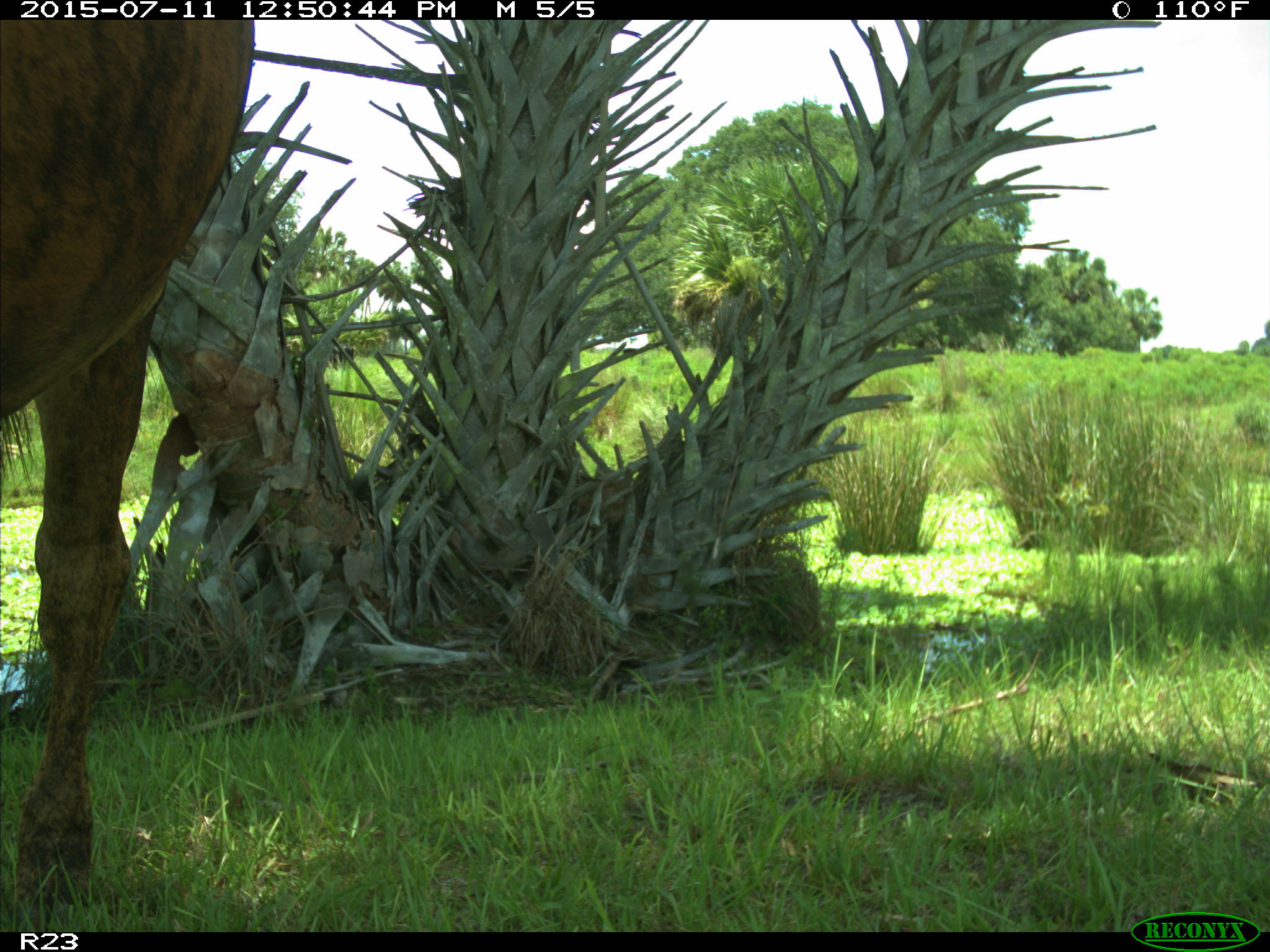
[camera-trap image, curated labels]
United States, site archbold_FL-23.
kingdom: Animalia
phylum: Chordata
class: Mammalia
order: Artiodactyla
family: Bovidae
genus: Bos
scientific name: Bos taurus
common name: domestic cow